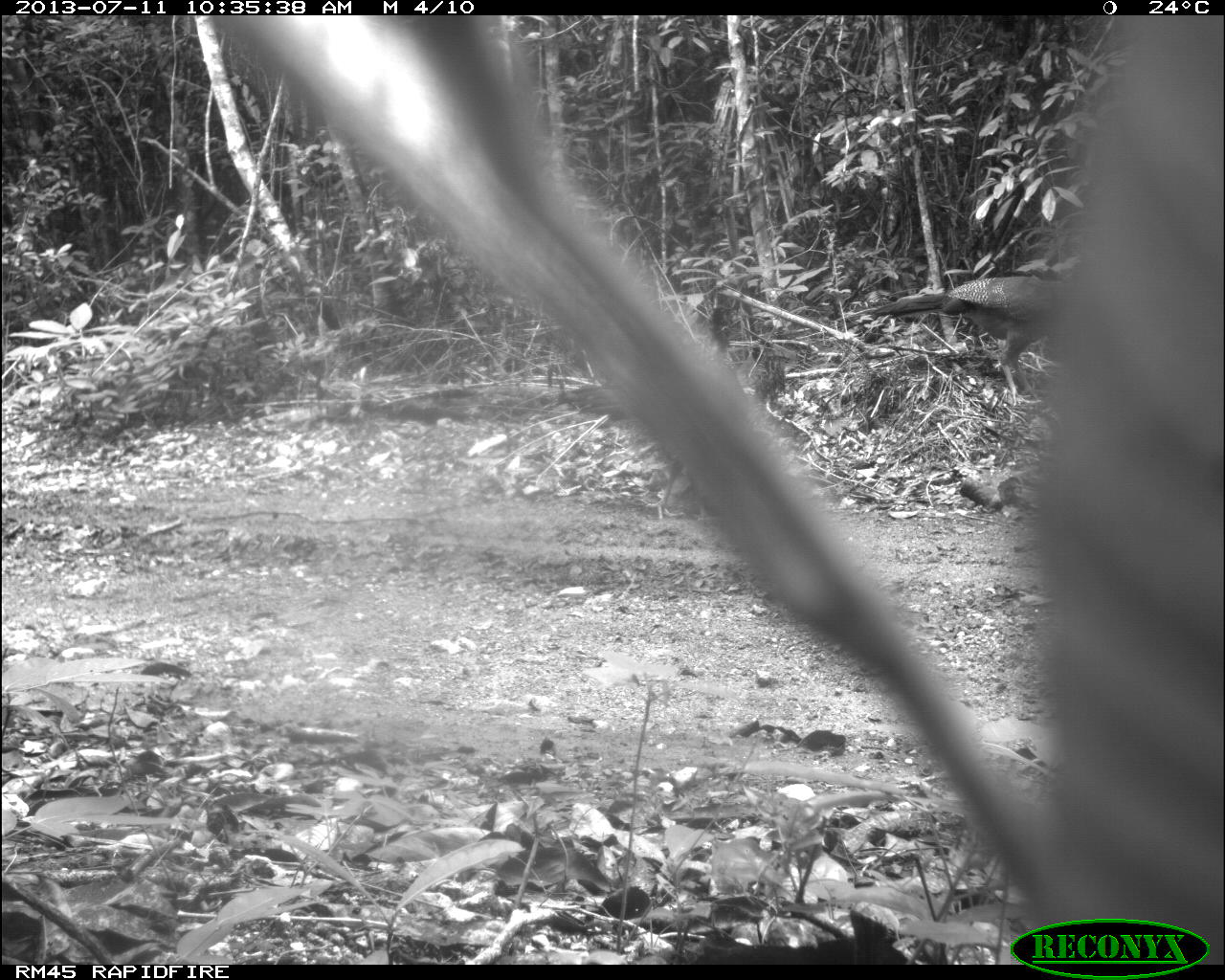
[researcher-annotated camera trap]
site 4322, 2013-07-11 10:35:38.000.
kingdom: Animalia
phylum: Chordata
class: Aves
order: Galliformes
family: Cracidae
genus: Crax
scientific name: Crax rubra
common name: great curassow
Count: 2.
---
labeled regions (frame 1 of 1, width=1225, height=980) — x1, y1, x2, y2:
crax rubra: 869, 273, 1099, 404